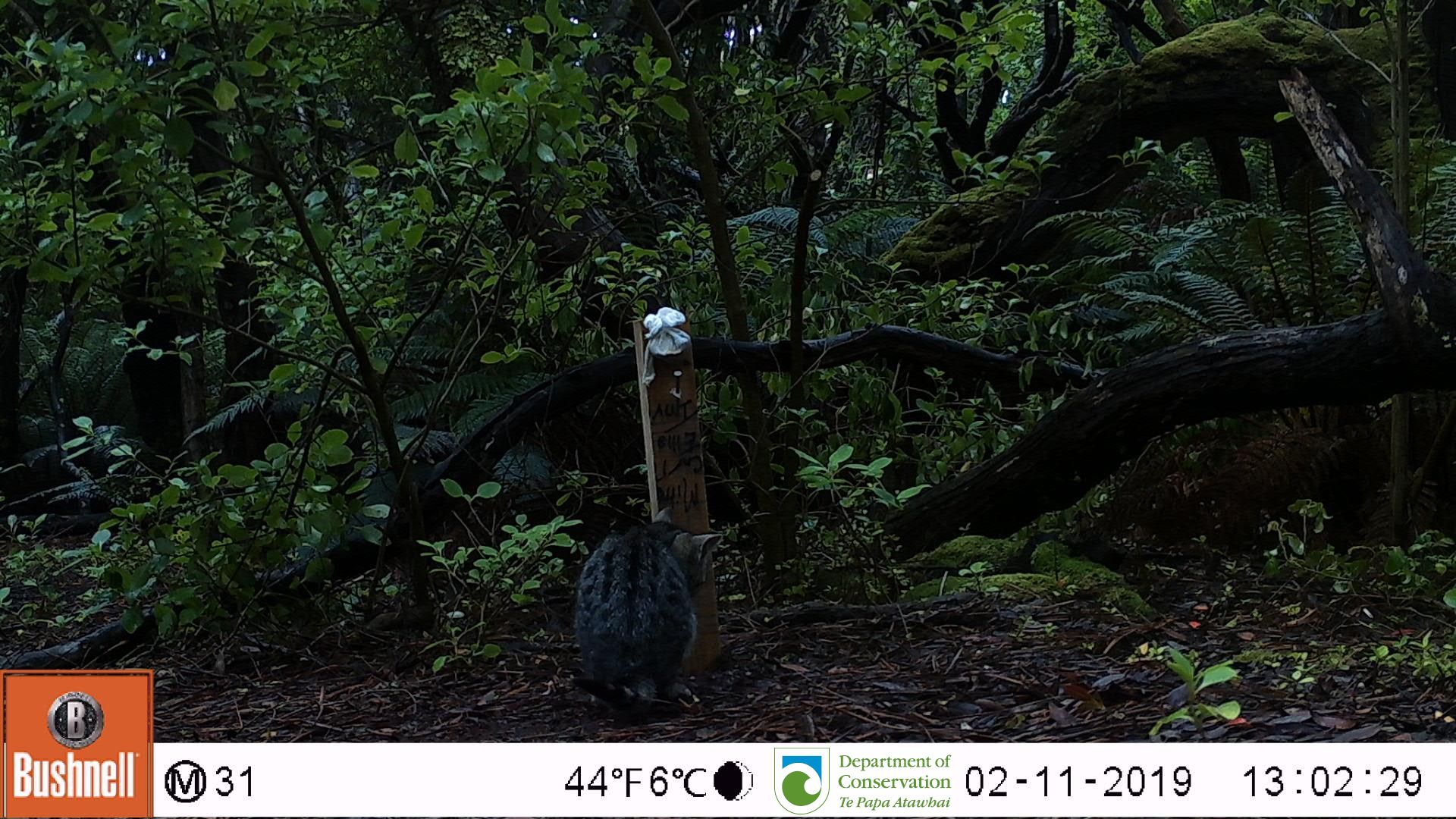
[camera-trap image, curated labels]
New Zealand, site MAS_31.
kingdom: Animalia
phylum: Chordata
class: Mammalia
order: Carnivora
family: Felidae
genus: Felis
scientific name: Felis catus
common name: domestic cat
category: cat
Cat (domestic cat) (Felis catus).